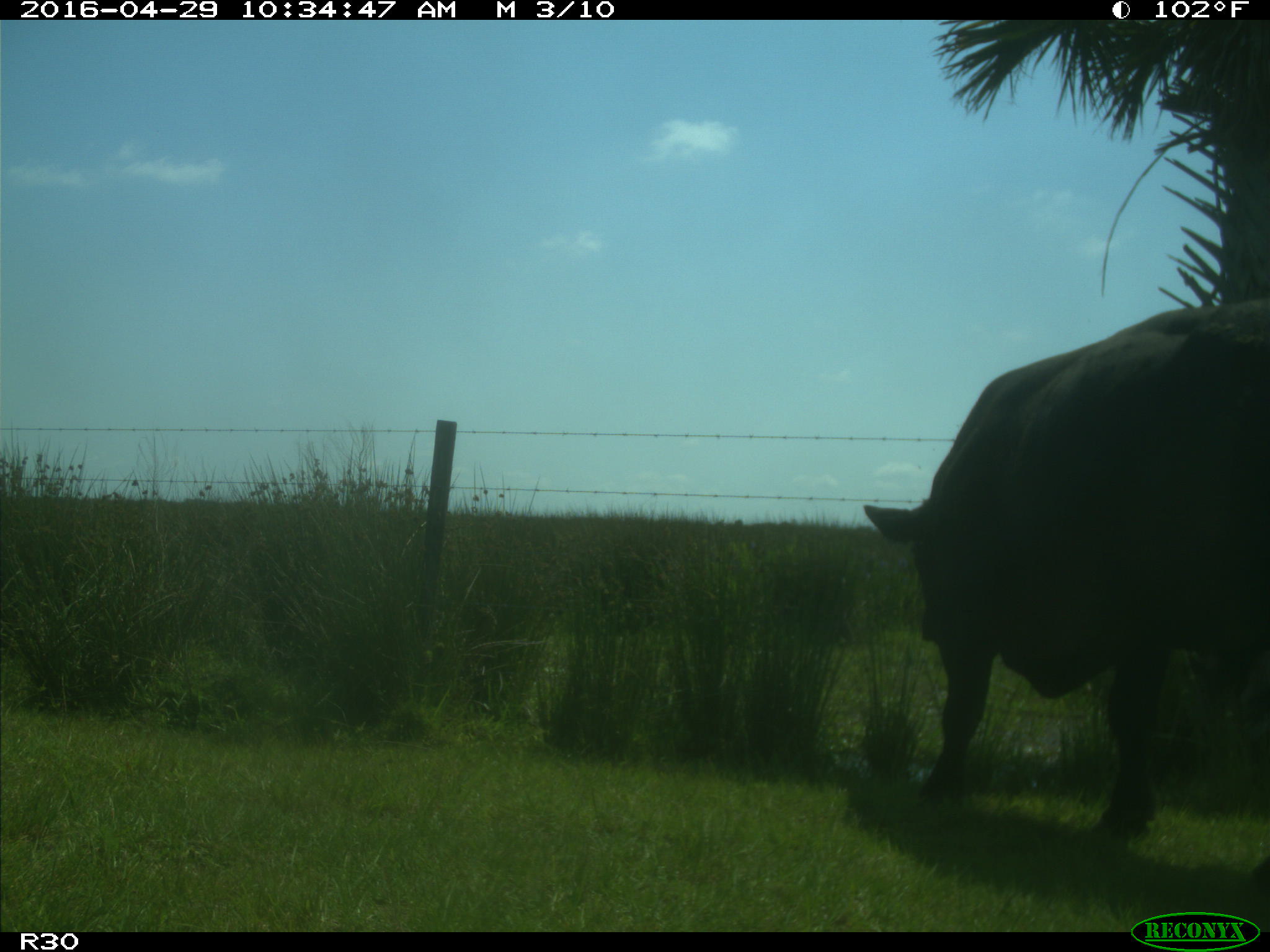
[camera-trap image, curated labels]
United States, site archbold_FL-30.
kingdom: Animalia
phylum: Chordata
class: Mammalia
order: Artiodactyla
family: Bovidae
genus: Bos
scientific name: Bos taurus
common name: domestic cow